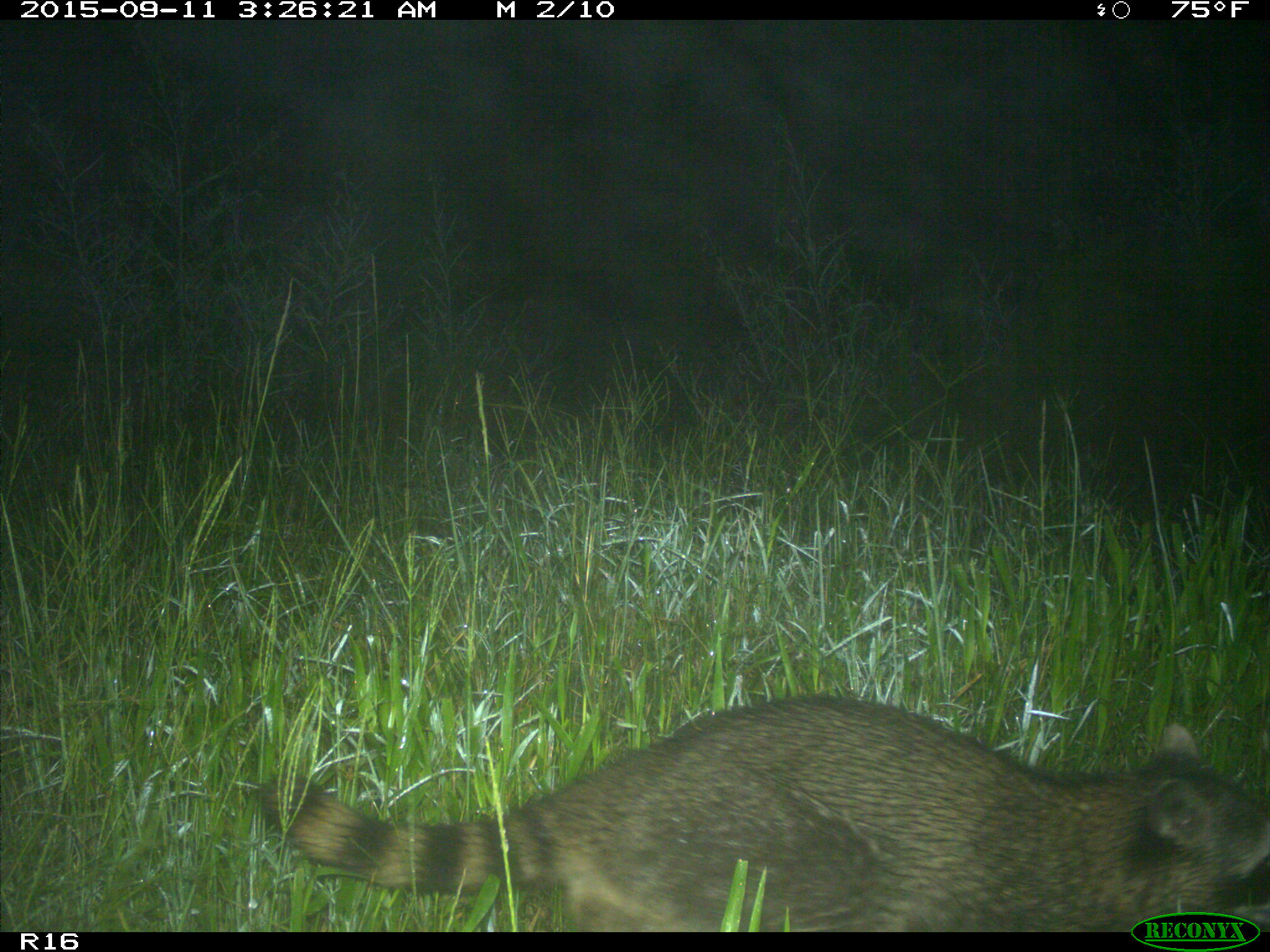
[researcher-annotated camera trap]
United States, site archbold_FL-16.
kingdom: Animalia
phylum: Chordata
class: Mammalia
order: Carnivora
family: Procyonidae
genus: Procyon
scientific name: Procyon lotor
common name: common raccoon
Procyon lotor (common raccoon).